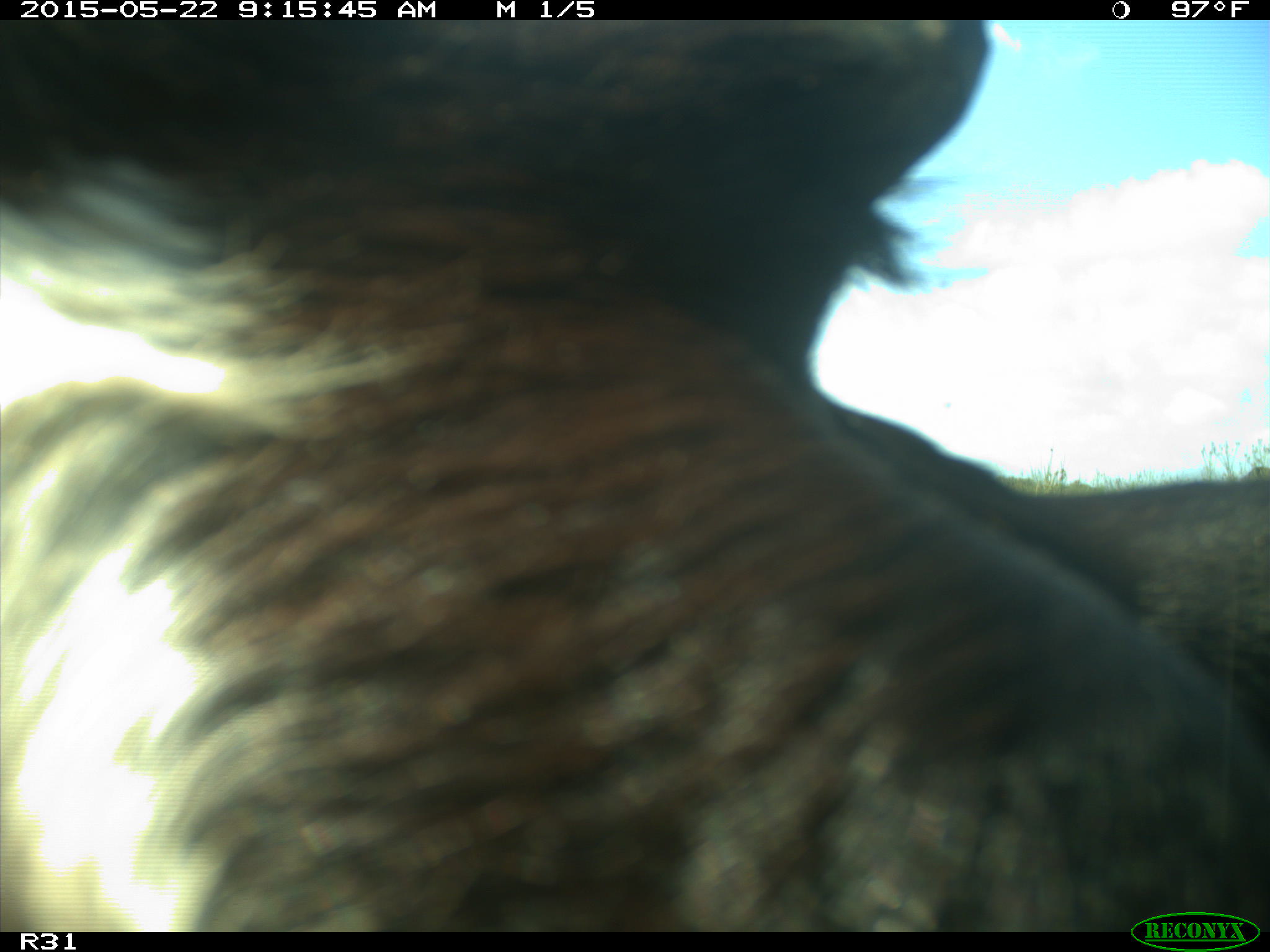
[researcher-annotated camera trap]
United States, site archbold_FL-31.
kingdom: Animalia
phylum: Chordata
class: Mammalia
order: Artiodactyla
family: Bovidae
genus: Bos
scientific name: Bos taurus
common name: domestic cow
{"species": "Bos taurus (domestic cow)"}